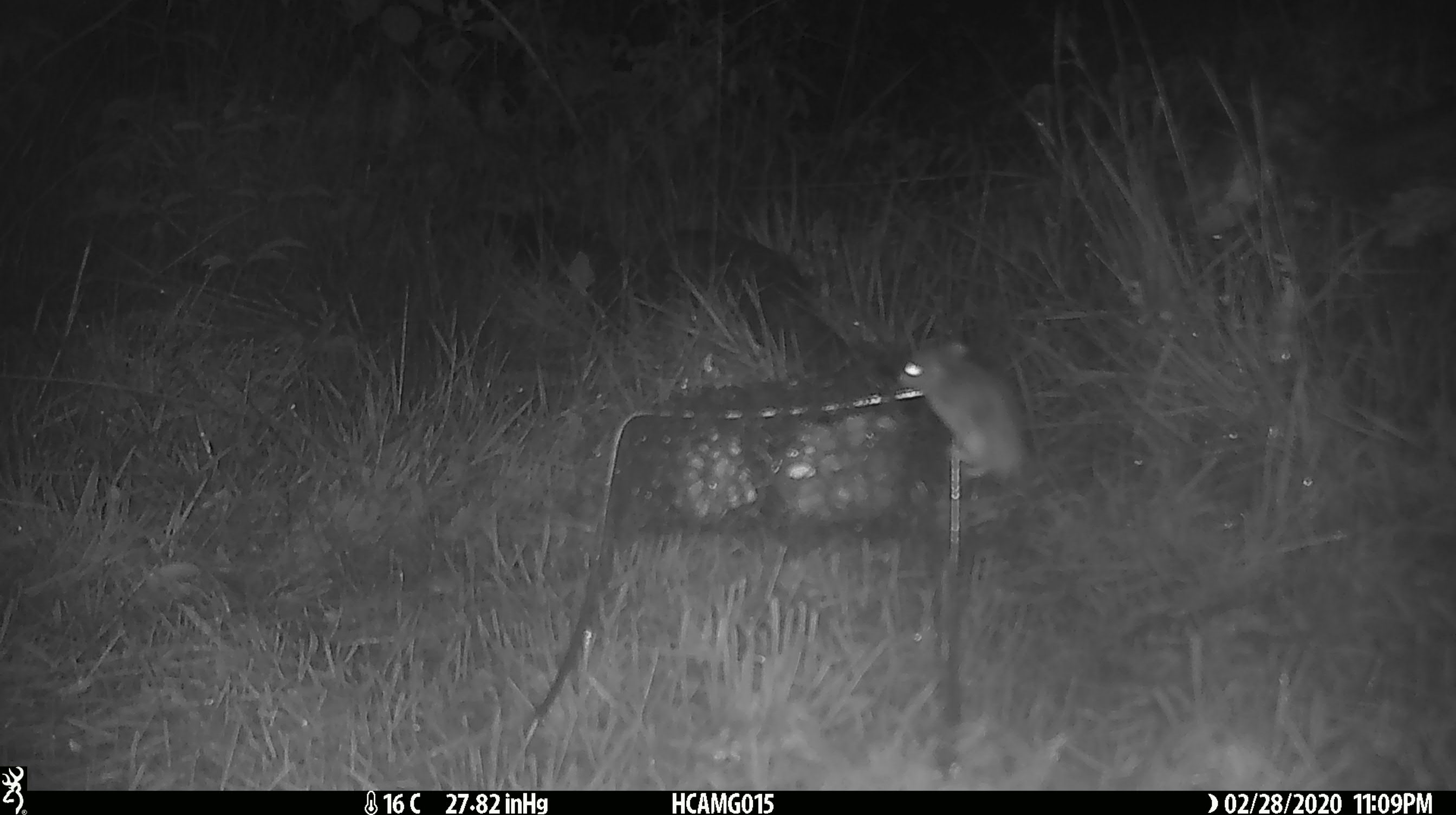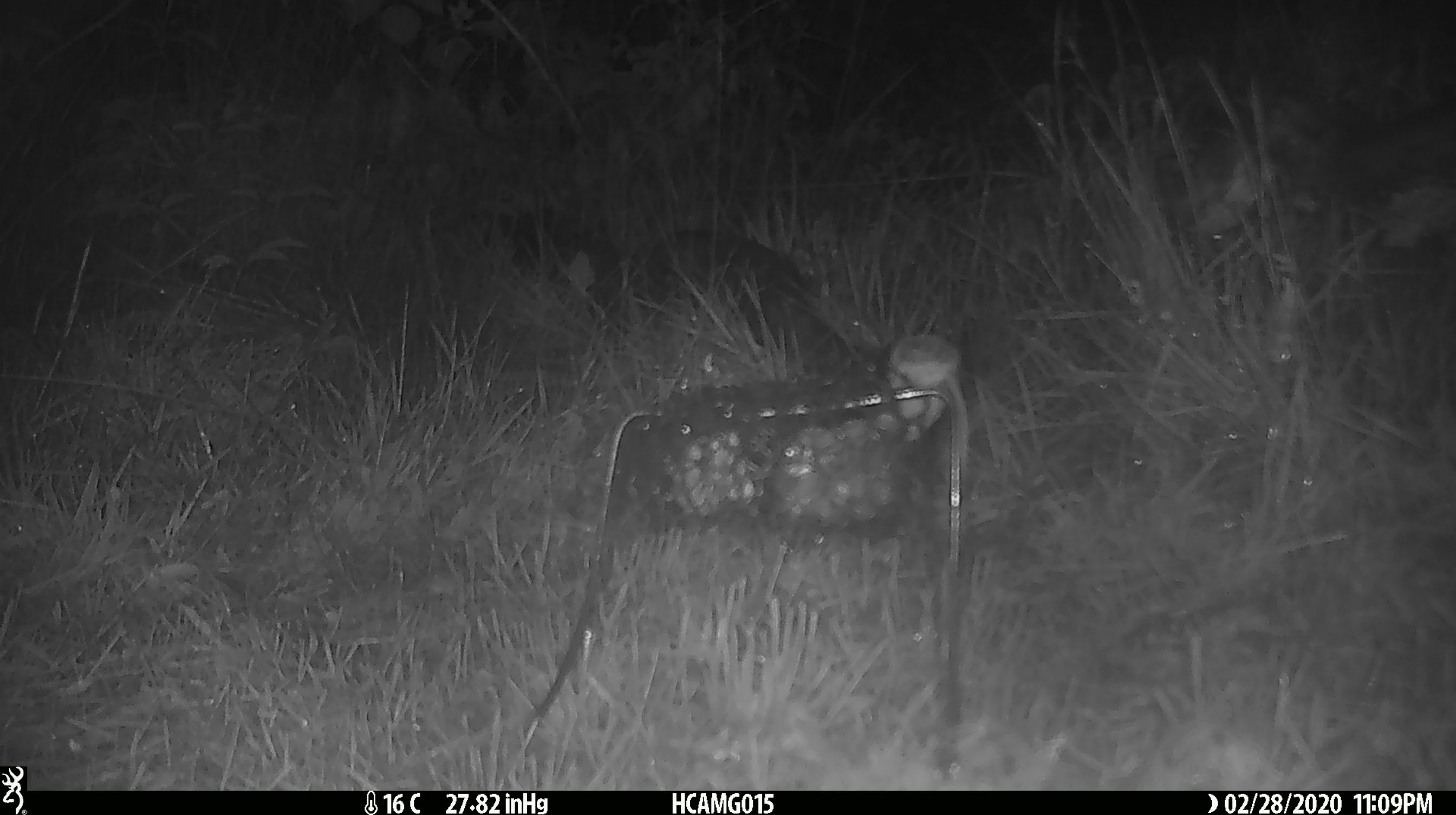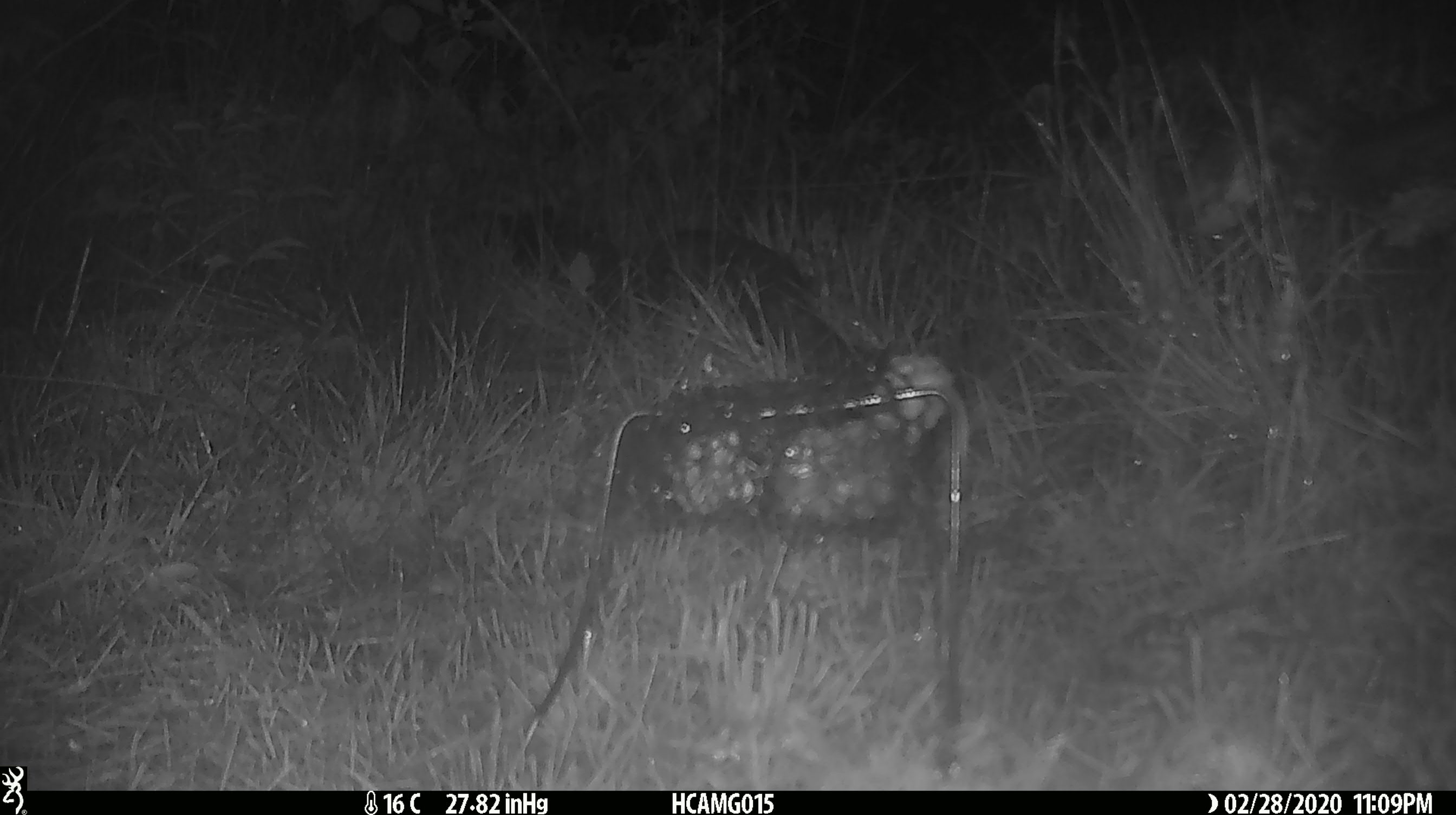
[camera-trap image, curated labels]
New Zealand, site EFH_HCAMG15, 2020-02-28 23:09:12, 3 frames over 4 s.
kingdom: Animalia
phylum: Chordata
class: Mammalia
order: Rodentia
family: Muridae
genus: Mus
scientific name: Mus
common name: mouse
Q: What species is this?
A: Mouse (Mus).